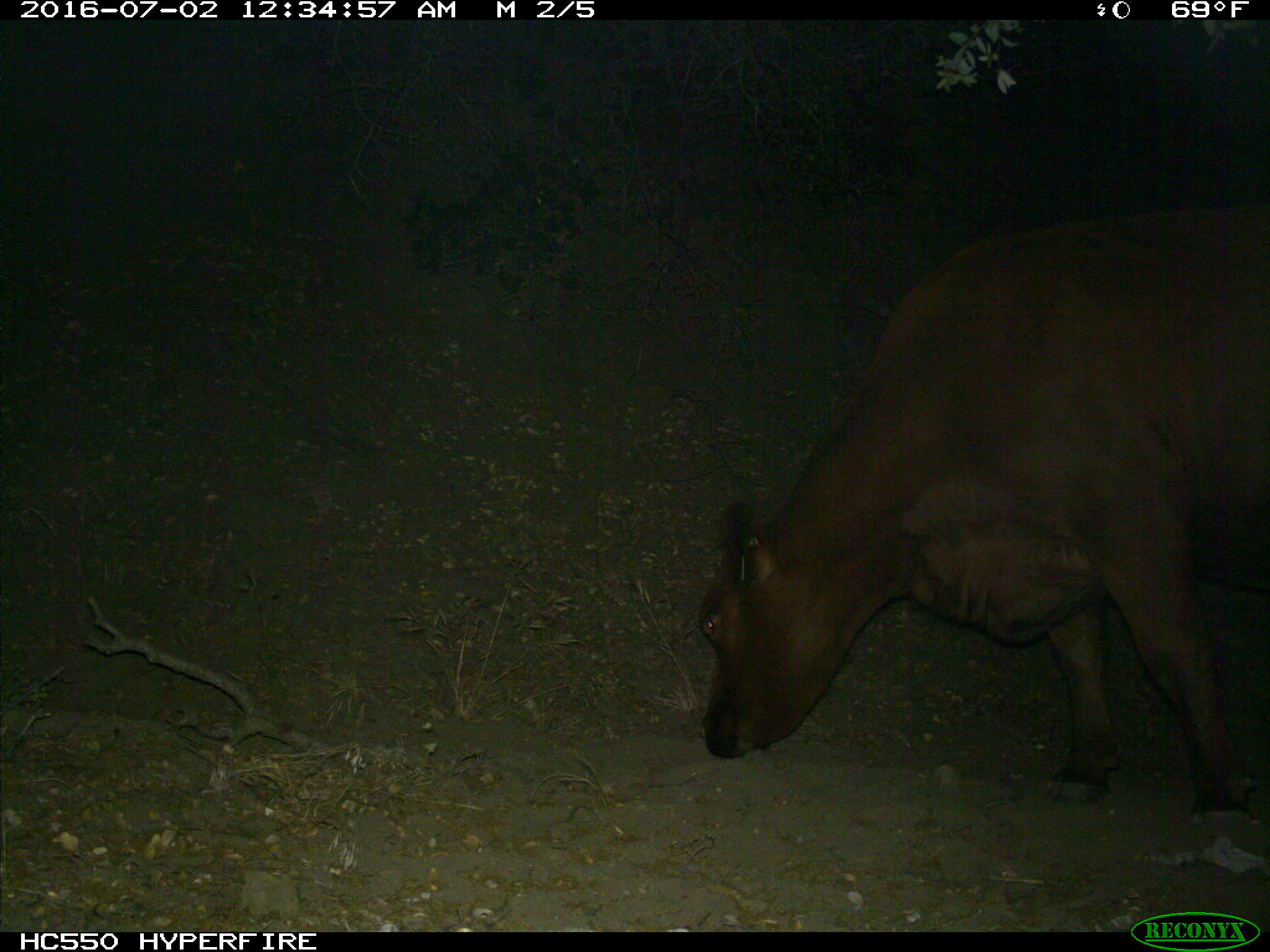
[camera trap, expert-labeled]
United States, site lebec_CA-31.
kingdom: Animalia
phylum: Chordata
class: Mammalia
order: Artiodactyla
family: Bovidae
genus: Bos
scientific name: Bos taurus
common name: domestic cow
Bos taurus (domestic cow).